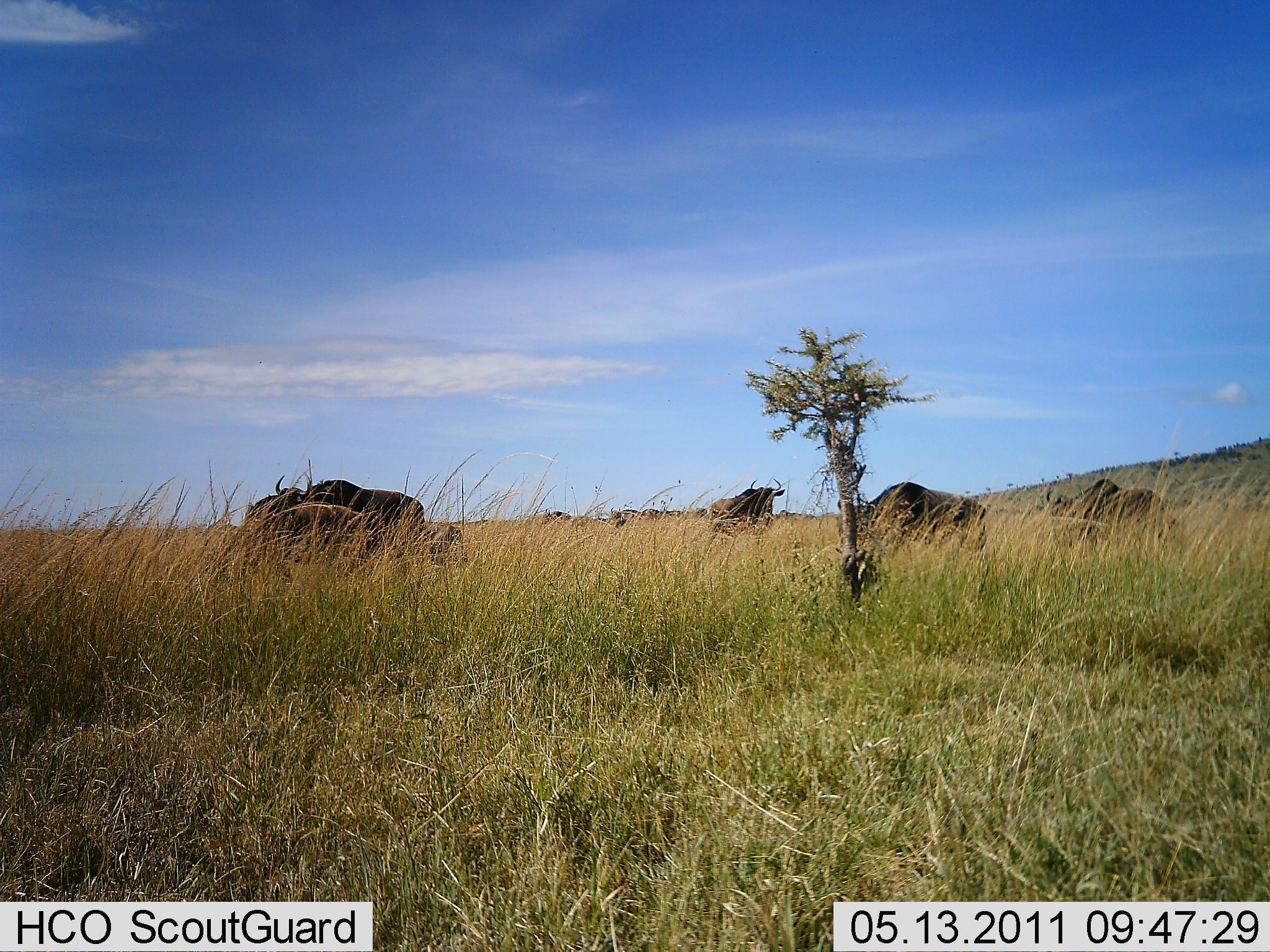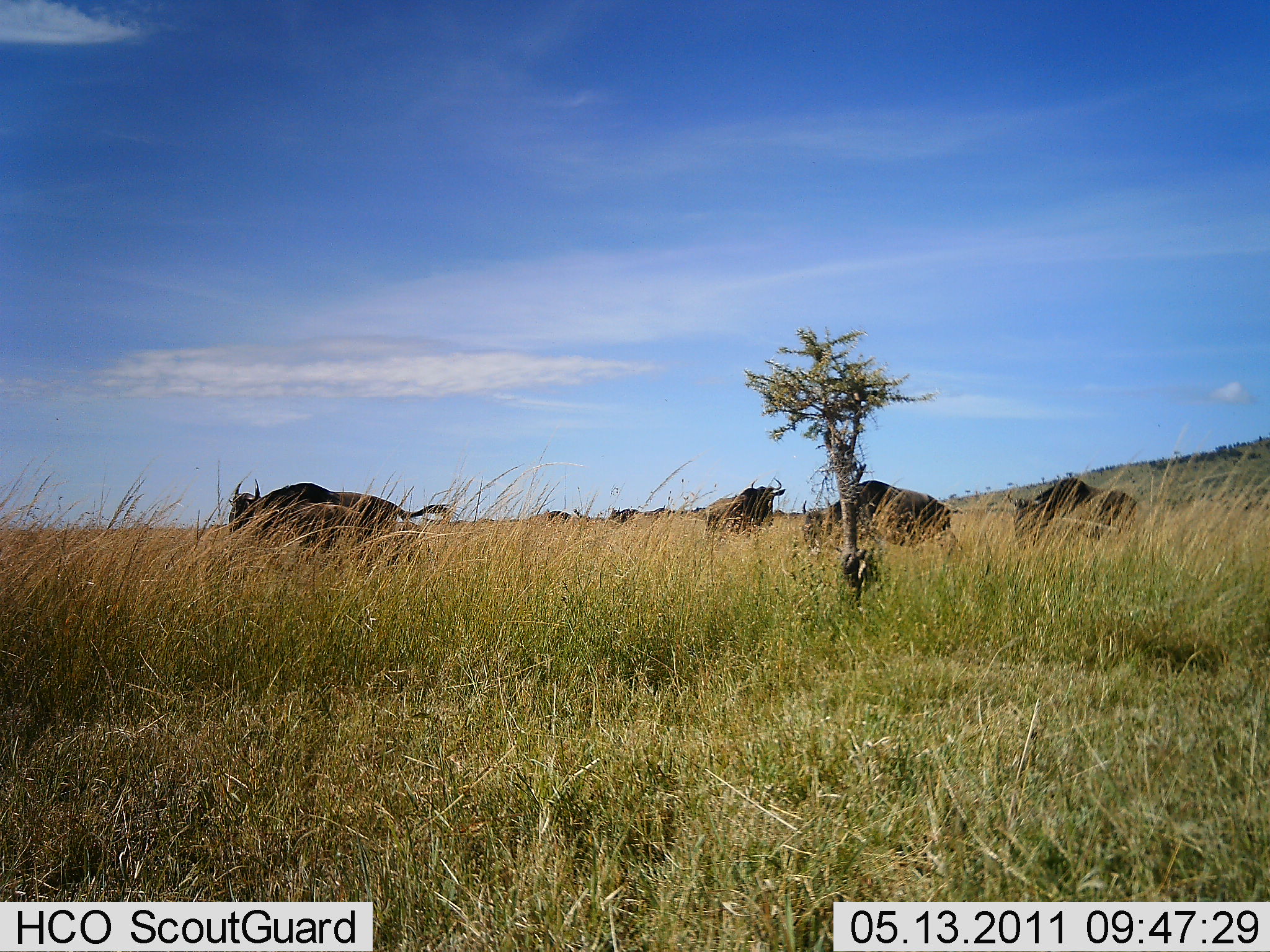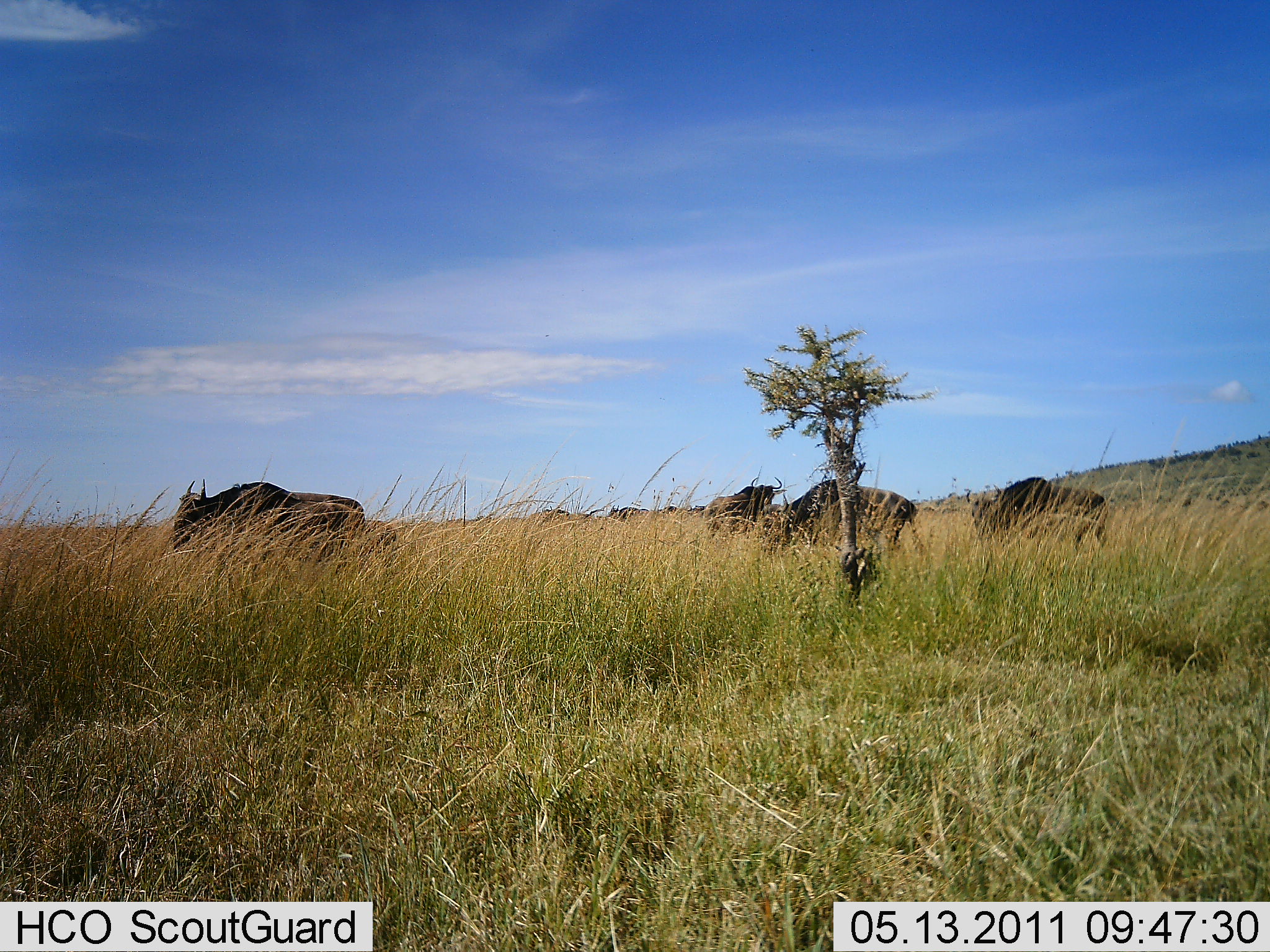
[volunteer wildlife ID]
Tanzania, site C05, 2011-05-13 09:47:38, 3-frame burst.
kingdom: Animalia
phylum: Chordata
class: Mammalia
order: Artiodactyla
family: Bovidae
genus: Connochaetes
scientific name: Connochaetes taurinus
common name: blue wildebeest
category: wildebeest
Wildebeest (blue wildebeest) (Connochaetes taurinus), count 6. Behavior (volunteer vote fractions): standing 45%, resting 0%, moving 82%, interacting 0%. Young present (vote fraction): 18%. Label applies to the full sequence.